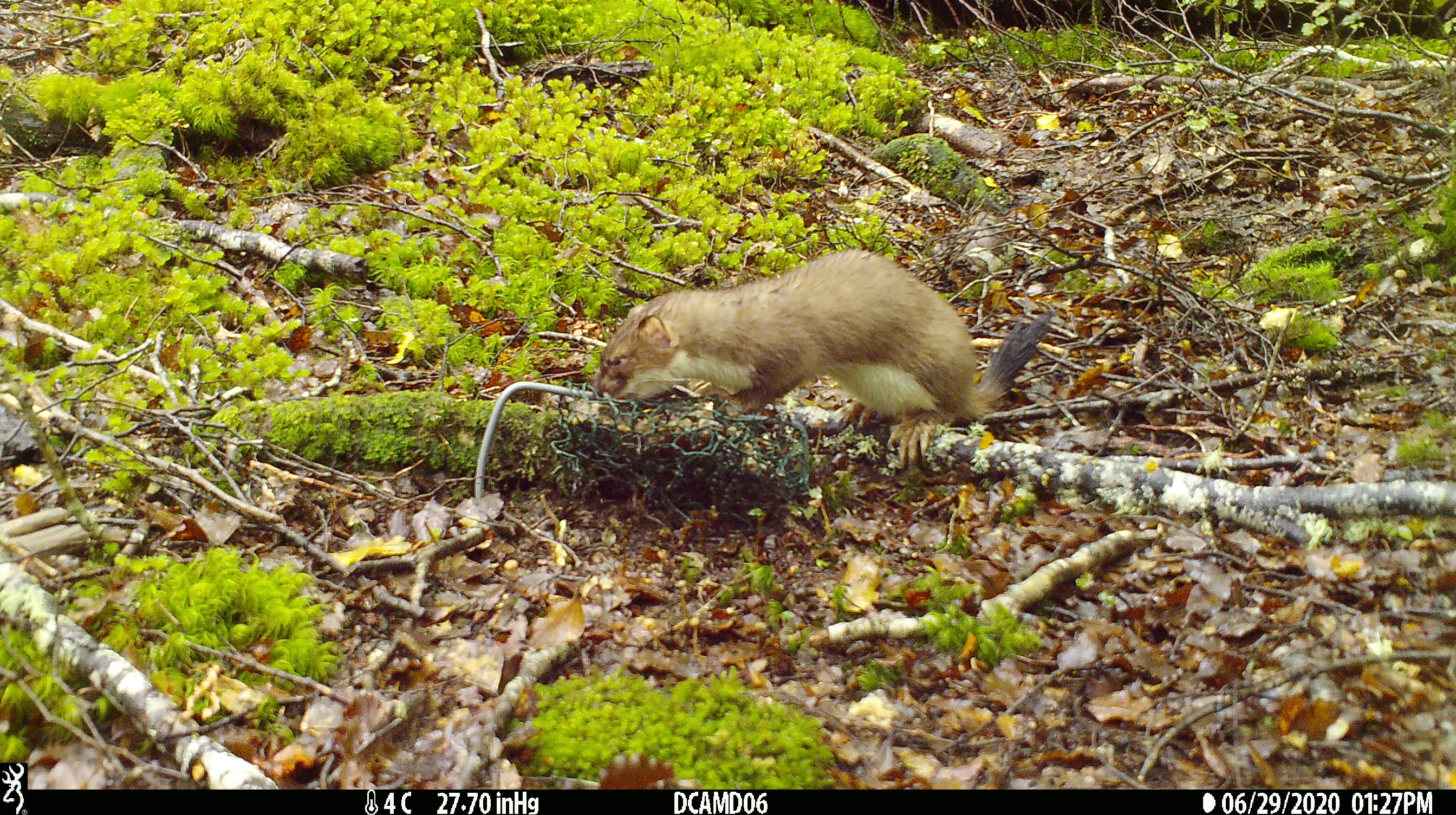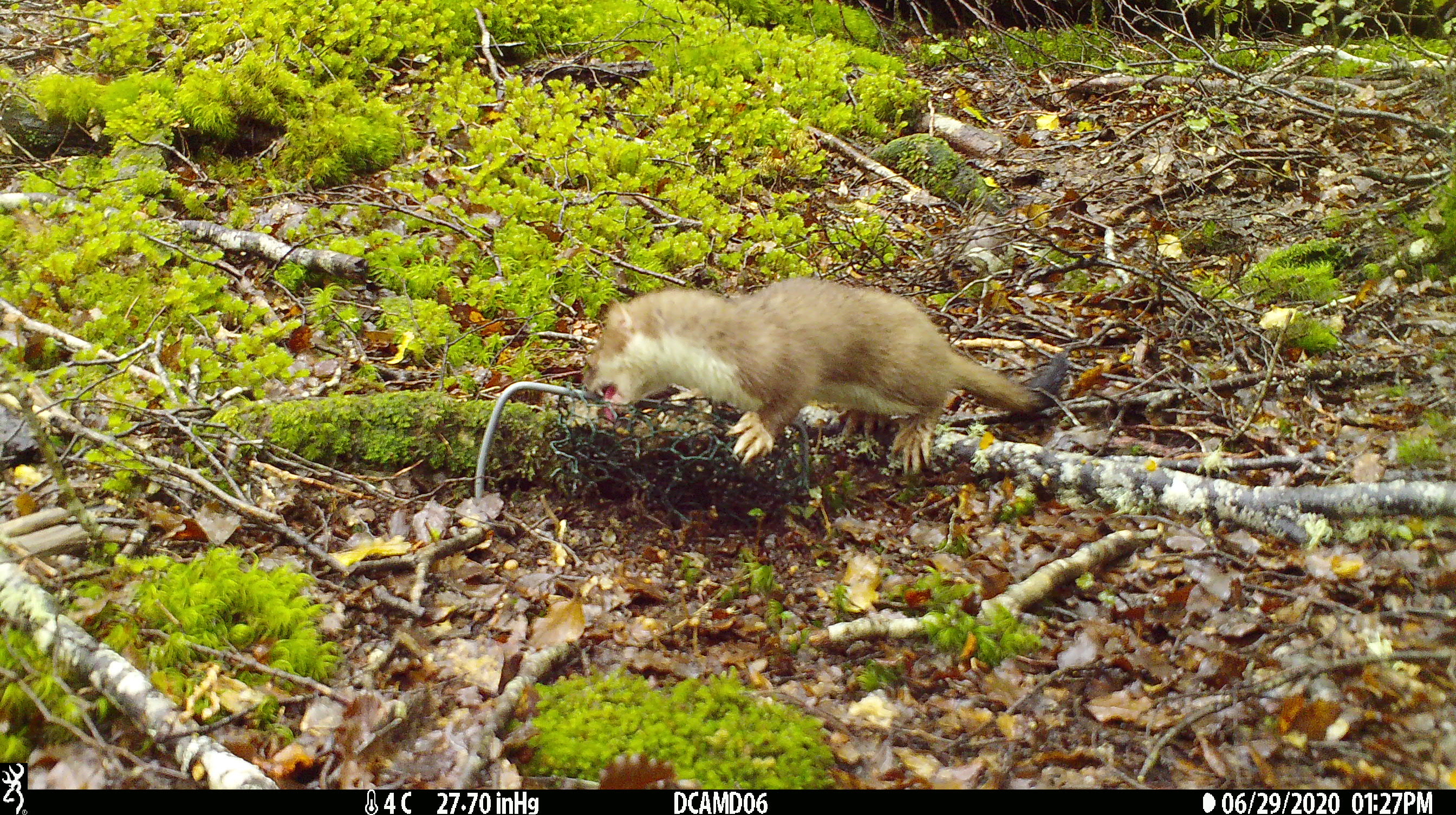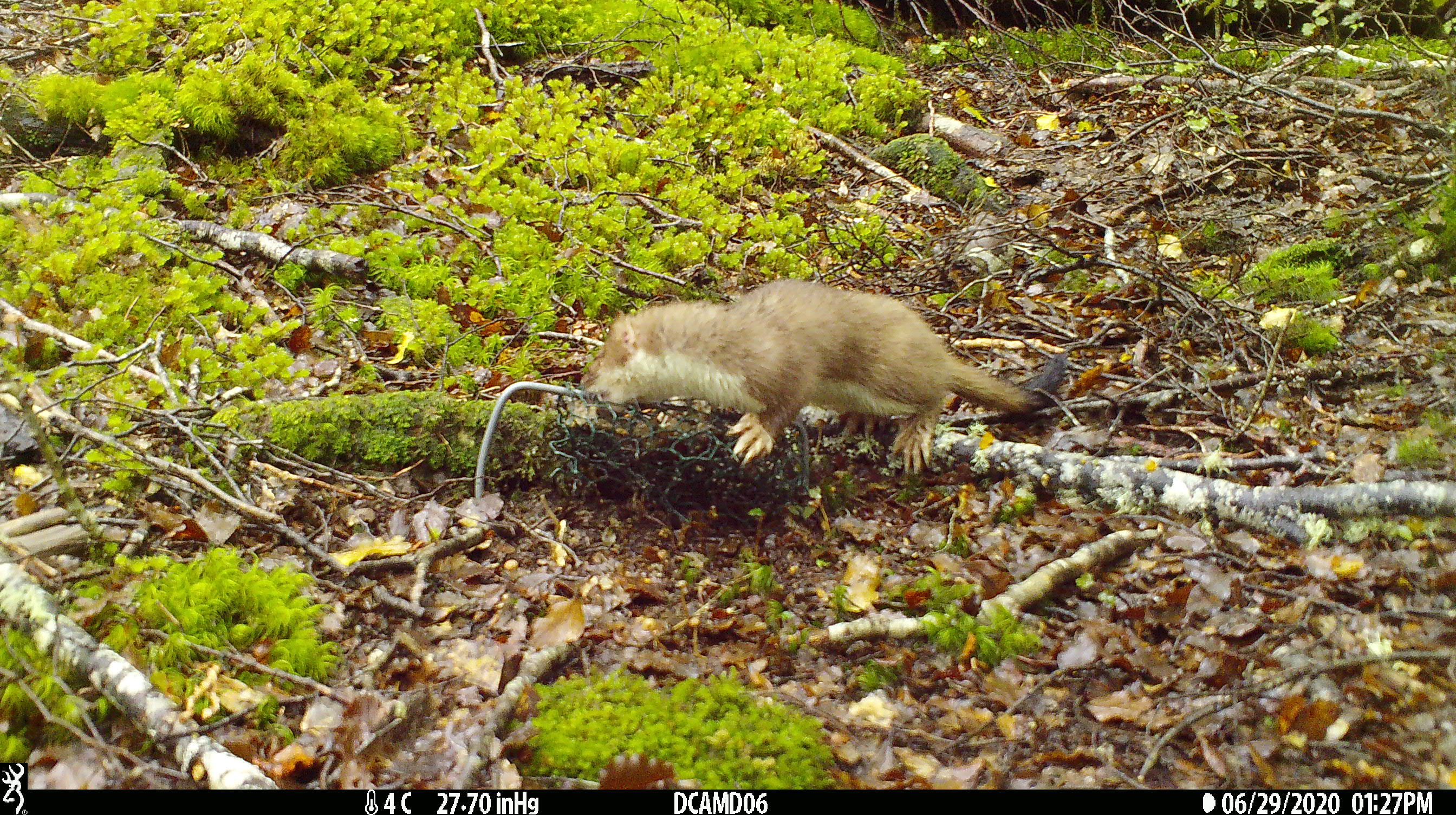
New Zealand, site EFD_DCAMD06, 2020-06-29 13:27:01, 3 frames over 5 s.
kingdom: Animalia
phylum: Chordata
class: Mammalia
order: Carnivora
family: Mustelidae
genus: Mustela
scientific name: Mustela erminea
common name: stoat